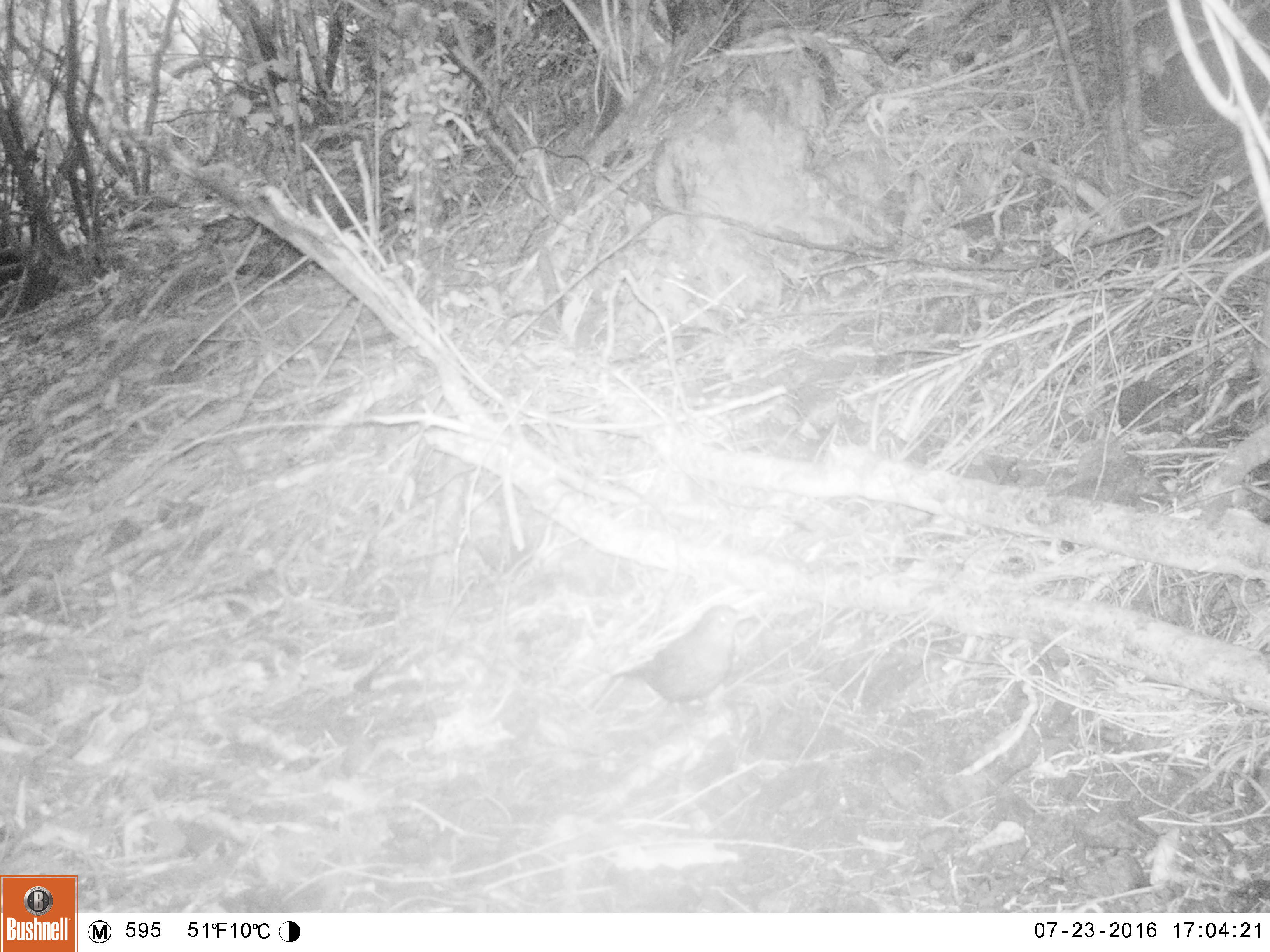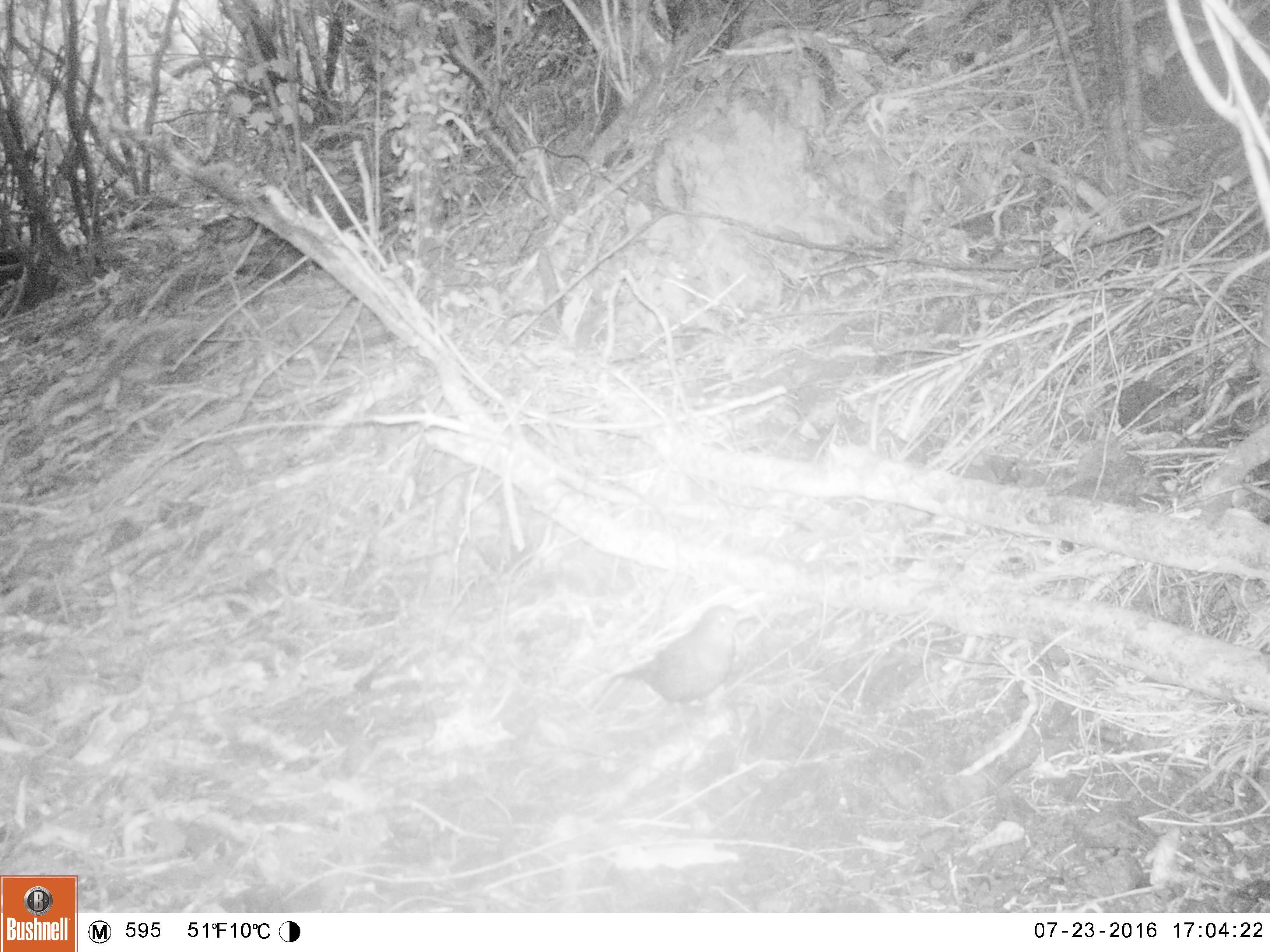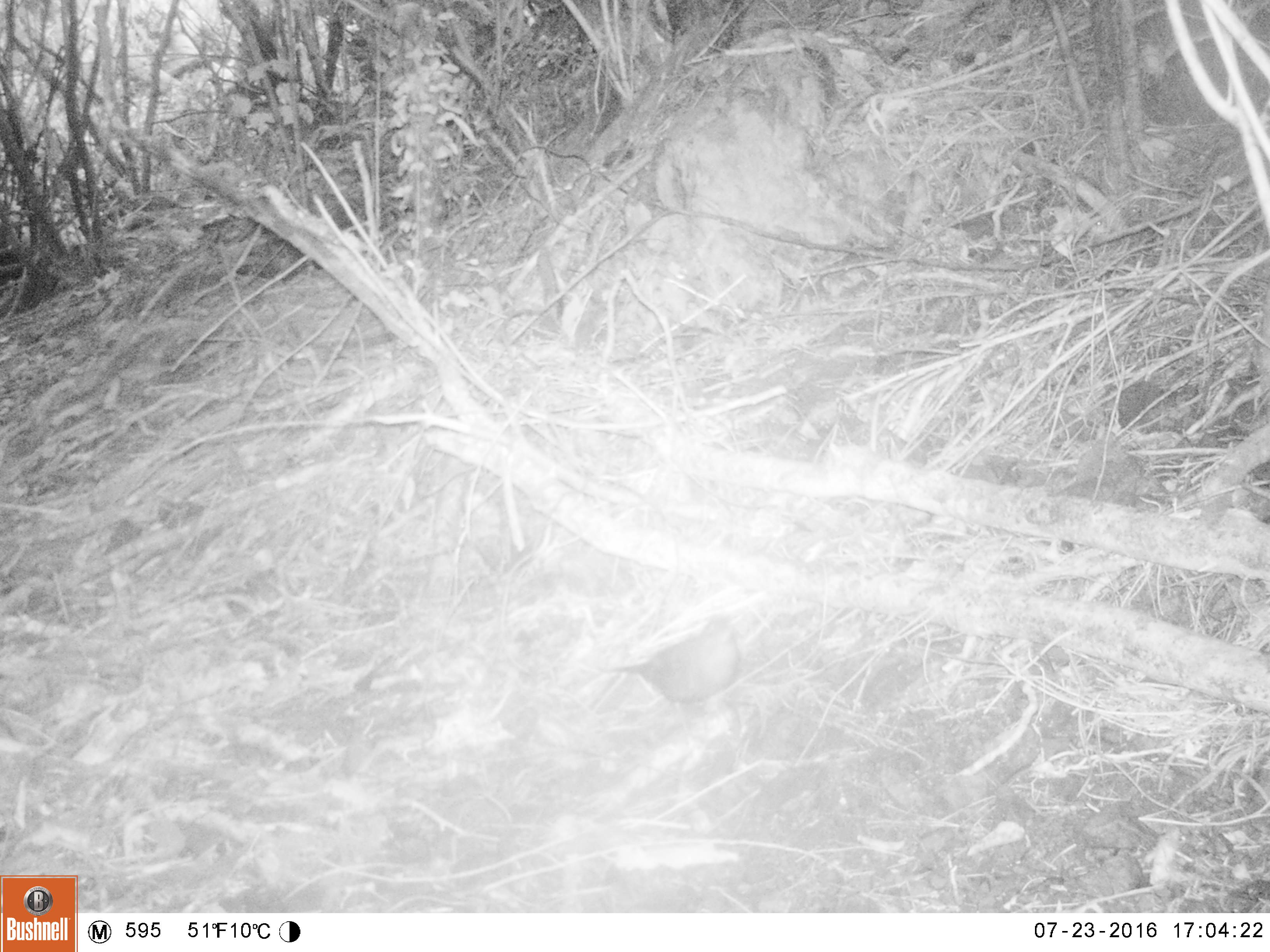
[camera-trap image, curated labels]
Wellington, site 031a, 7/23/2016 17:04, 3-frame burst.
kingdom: Animalia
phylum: Chordata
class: Aves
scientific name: Aves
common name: bird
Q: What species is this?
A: Bird (Aves).